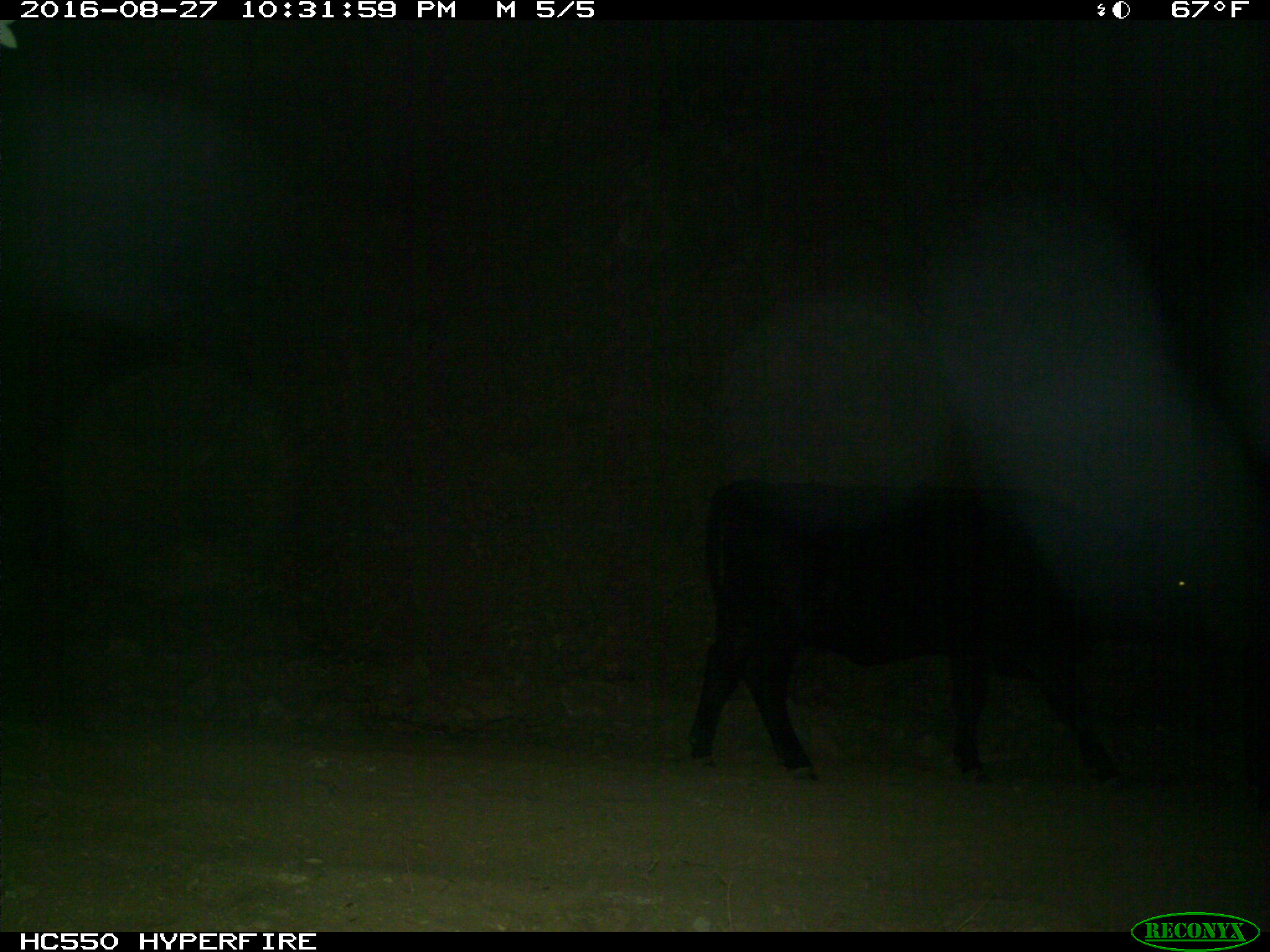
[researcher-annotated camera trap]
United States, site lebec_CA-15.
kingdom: Animalia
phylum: Chordata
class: Mammalia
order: Artiodactyla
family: Bovidae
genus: Bos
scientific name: Bos taurus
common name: domestic cow